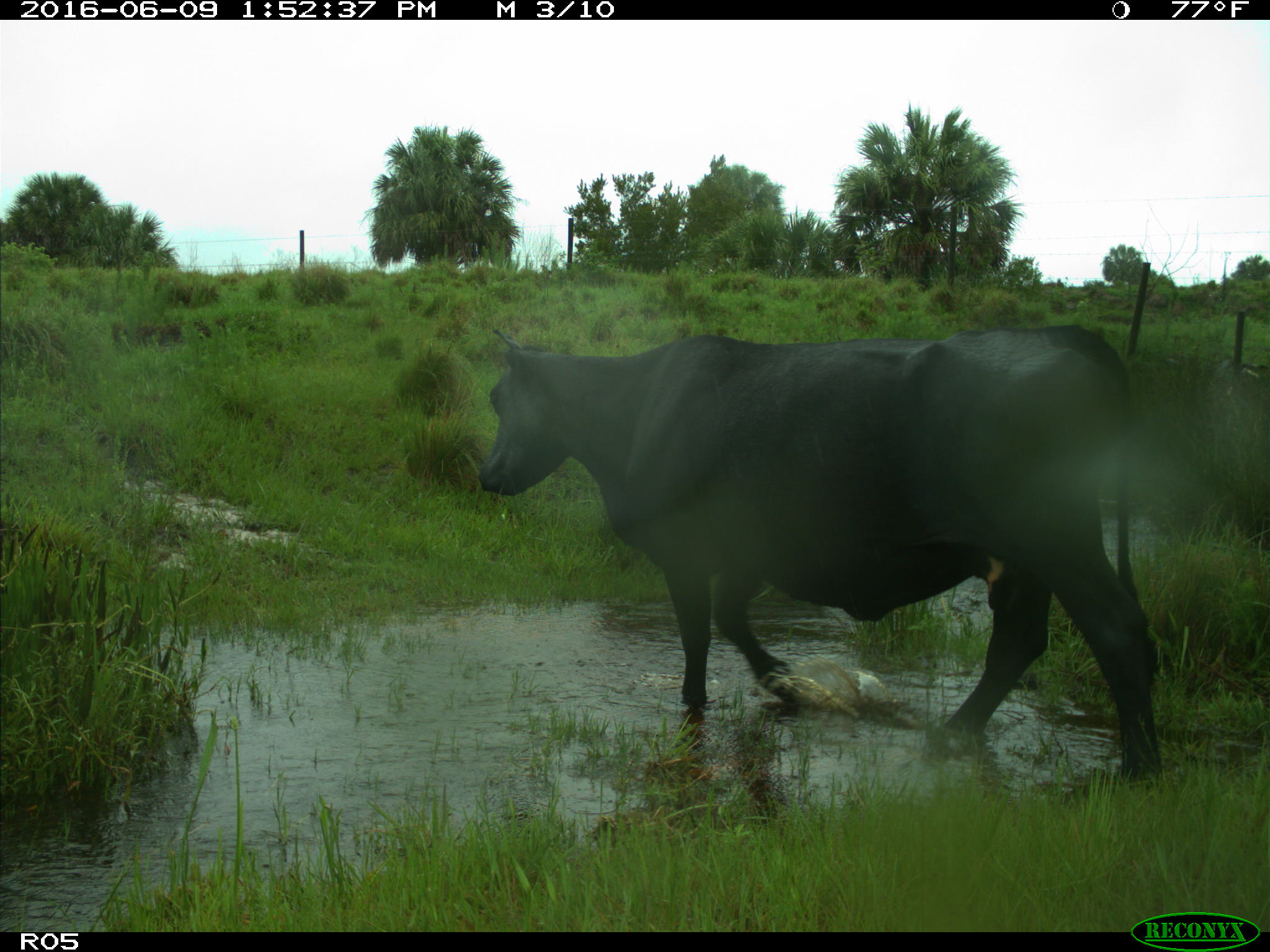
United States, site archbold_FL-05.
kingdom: Animalia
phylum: Chordata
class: Mammalia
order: Artiodactyla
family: Bovidae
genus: Bos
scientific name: Bos taurus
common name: domestic cow